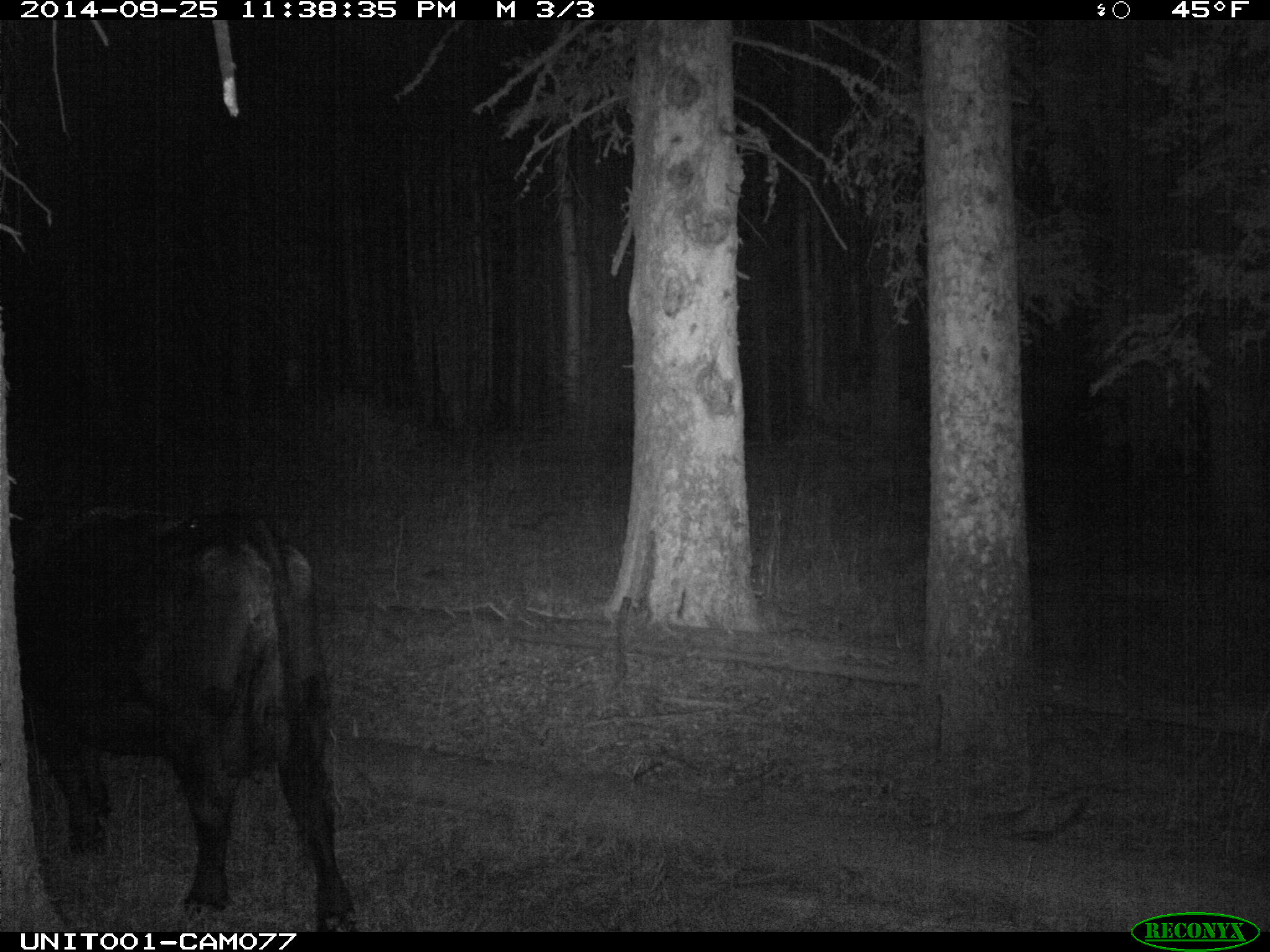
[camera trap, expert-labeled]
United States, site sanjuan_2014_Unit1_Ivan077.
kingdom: Animalia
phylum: Chordata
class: Mammalia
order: Artiodactyla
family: Bovidae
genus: Bos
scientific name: Bos taurus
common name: domestic cow